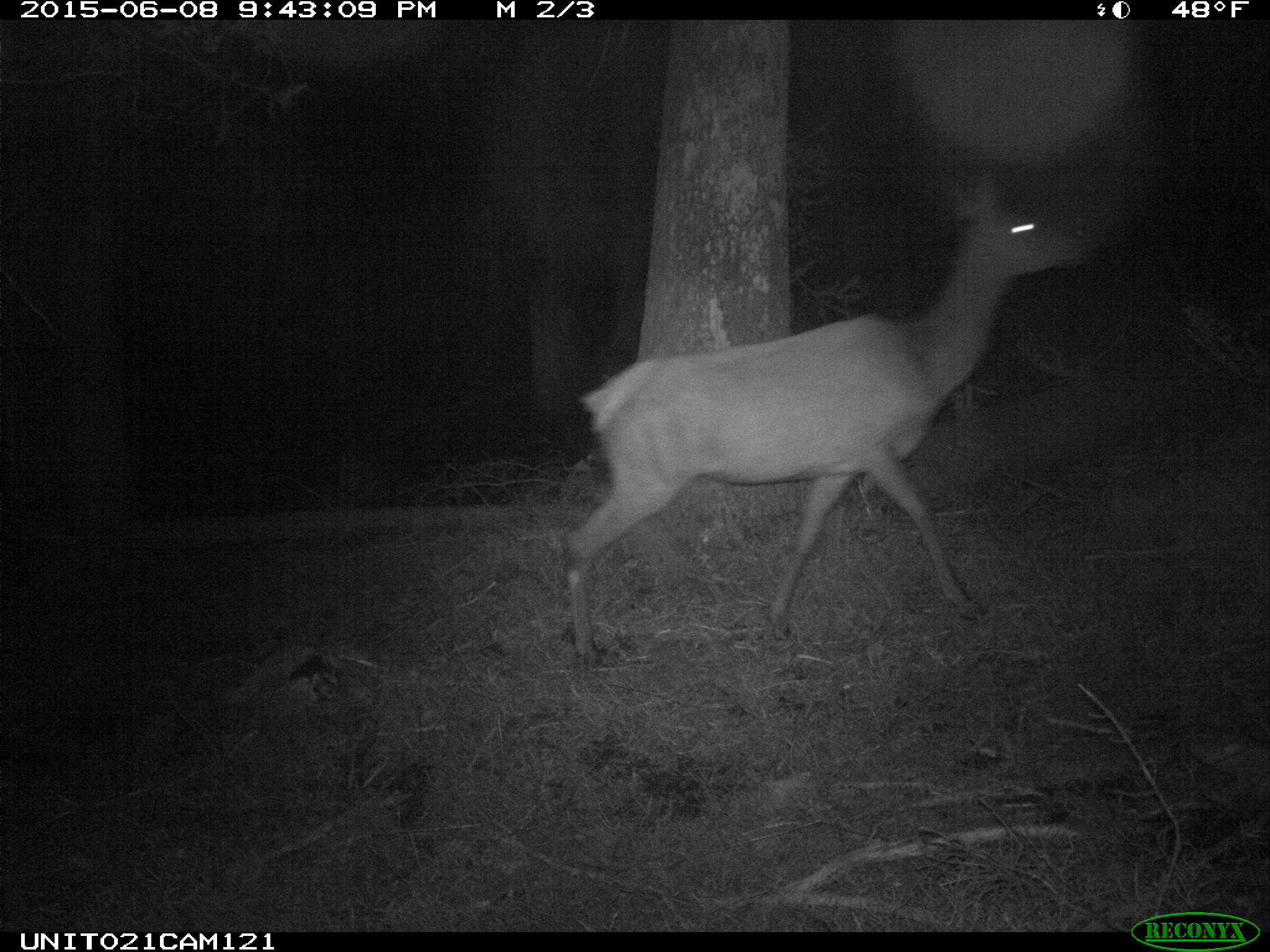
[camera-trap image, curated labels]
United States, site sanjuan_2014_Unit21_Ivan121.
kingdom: Animalia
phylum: Chordata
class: Mammalia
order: Artiodactyla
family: Cervidae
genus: Cervus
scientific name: Cervus elaphus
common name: red deer